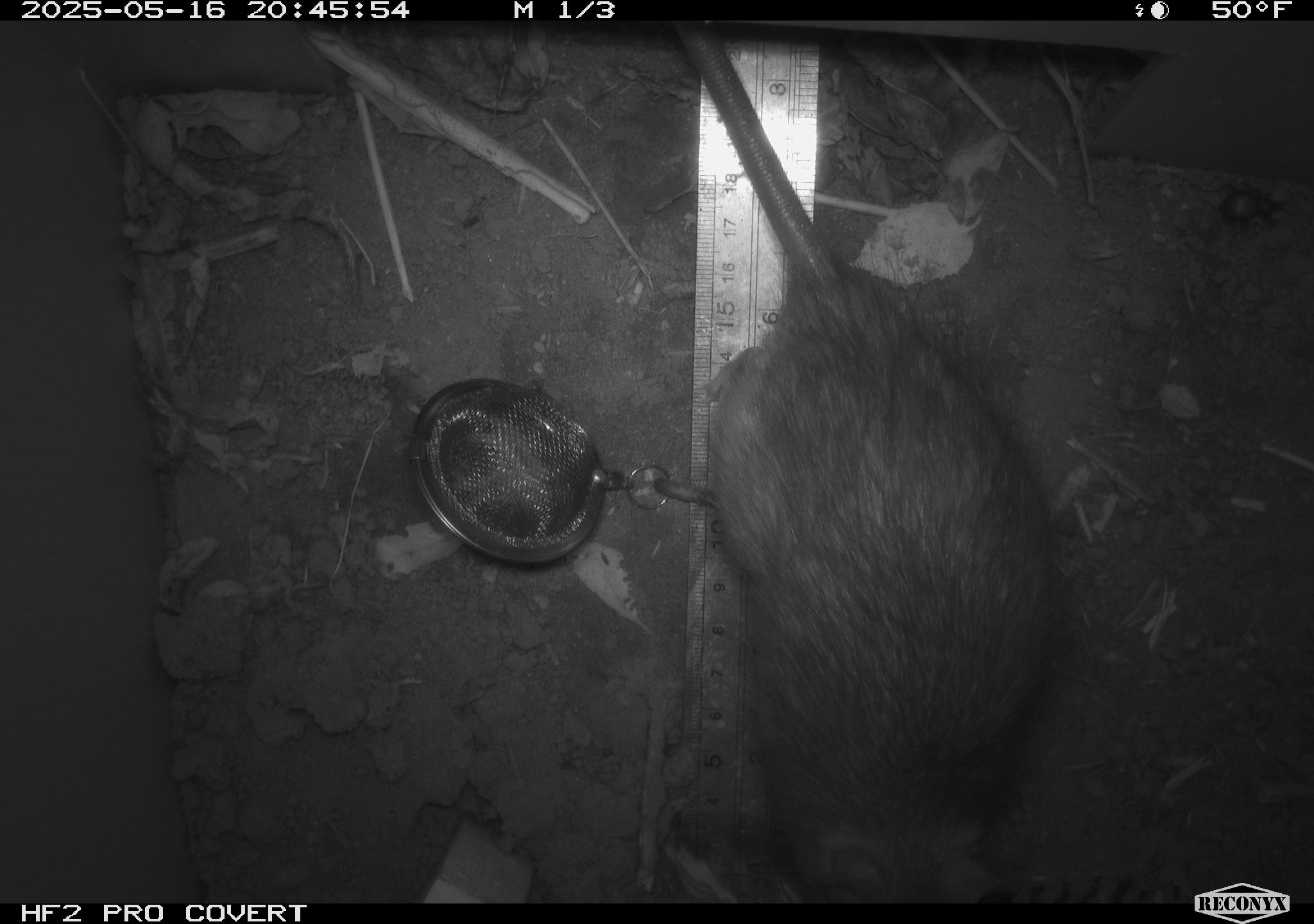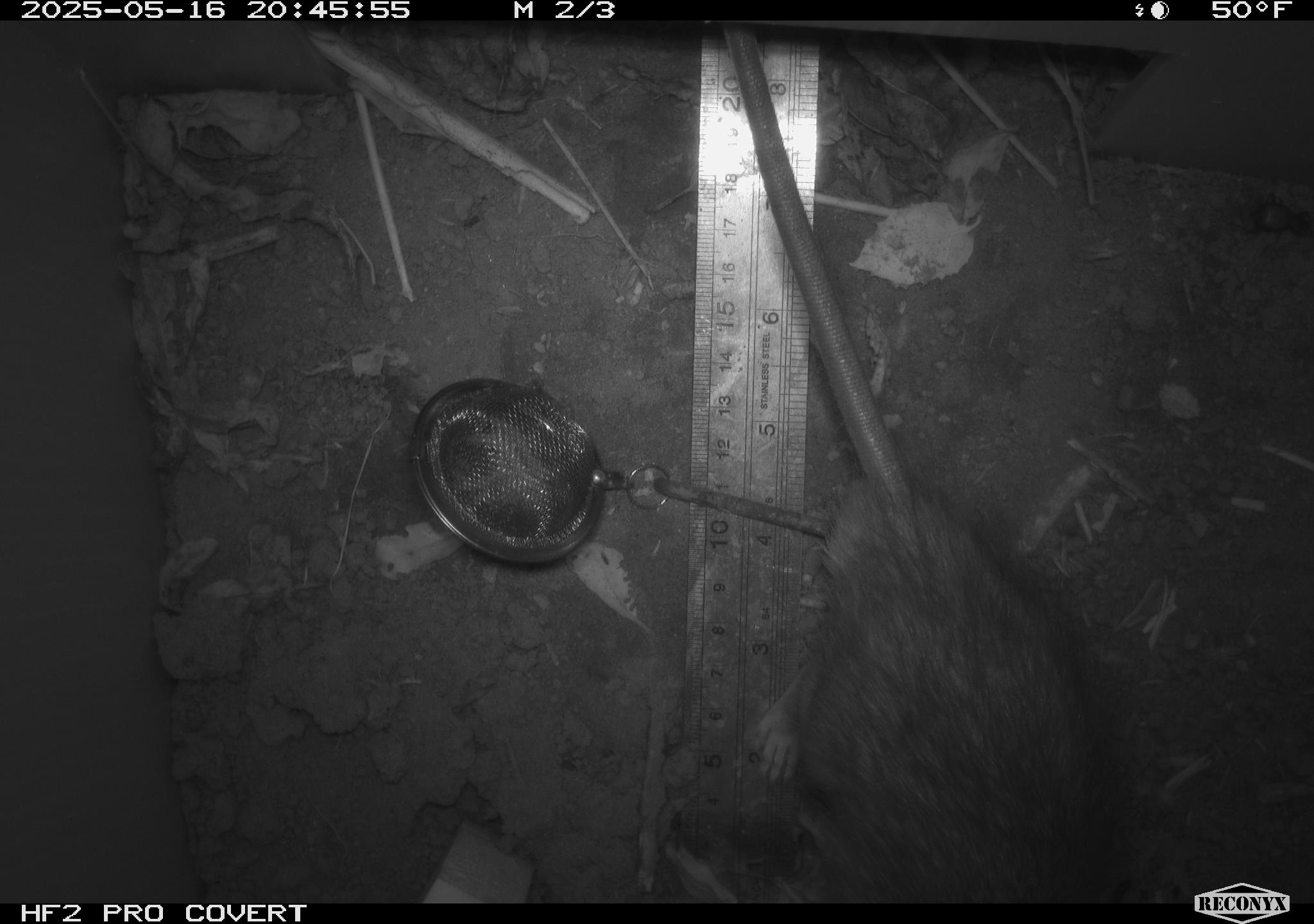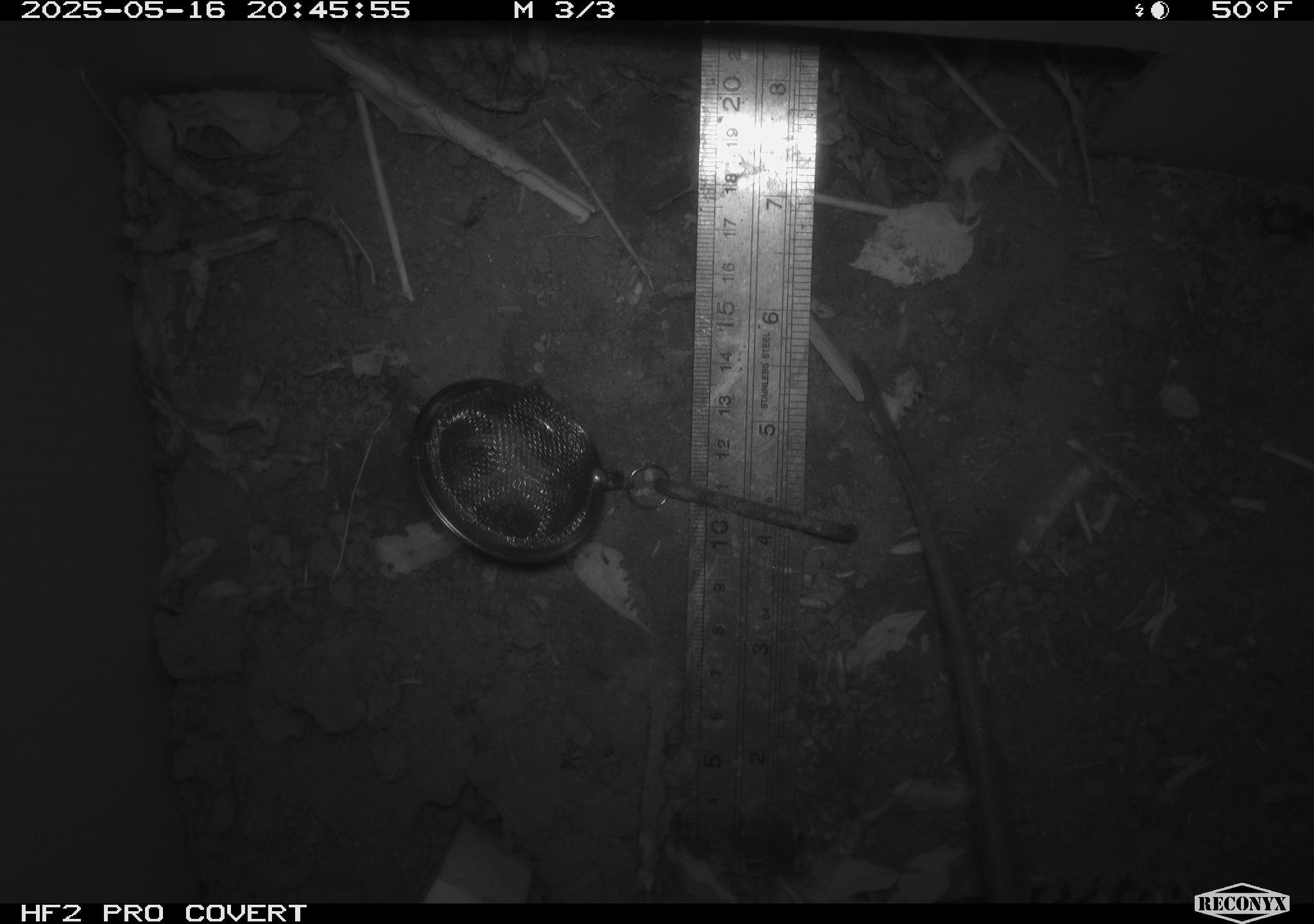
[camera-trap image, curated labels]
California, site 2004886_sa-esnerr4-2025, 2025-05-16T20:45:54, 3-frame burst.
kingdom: Animalia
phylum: Chordata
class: Mammalia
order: Rodentia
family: Muridae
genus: Rattus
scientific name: Rattus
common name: rat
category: rattus species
Rattus species (rat) (Rattus).